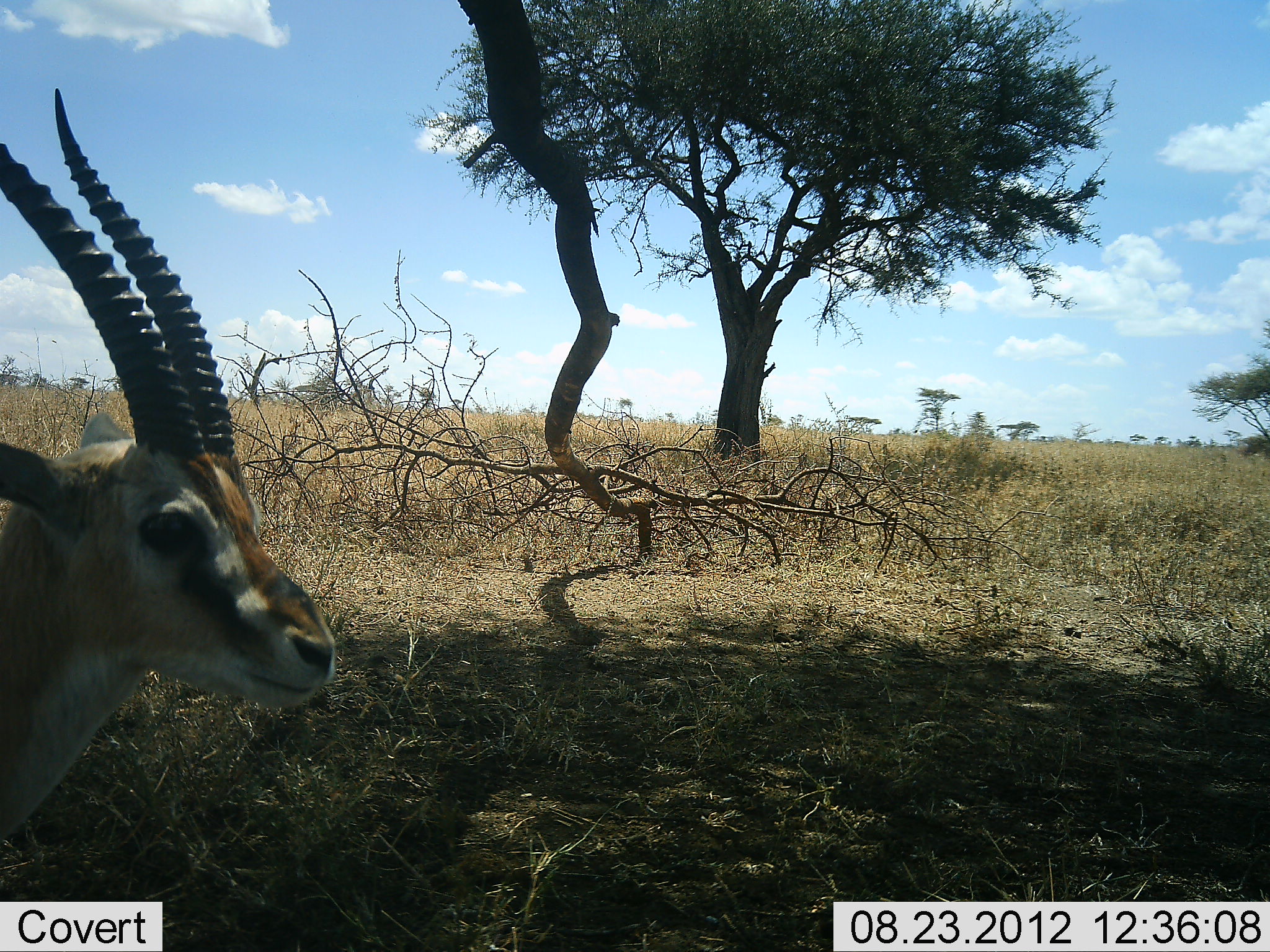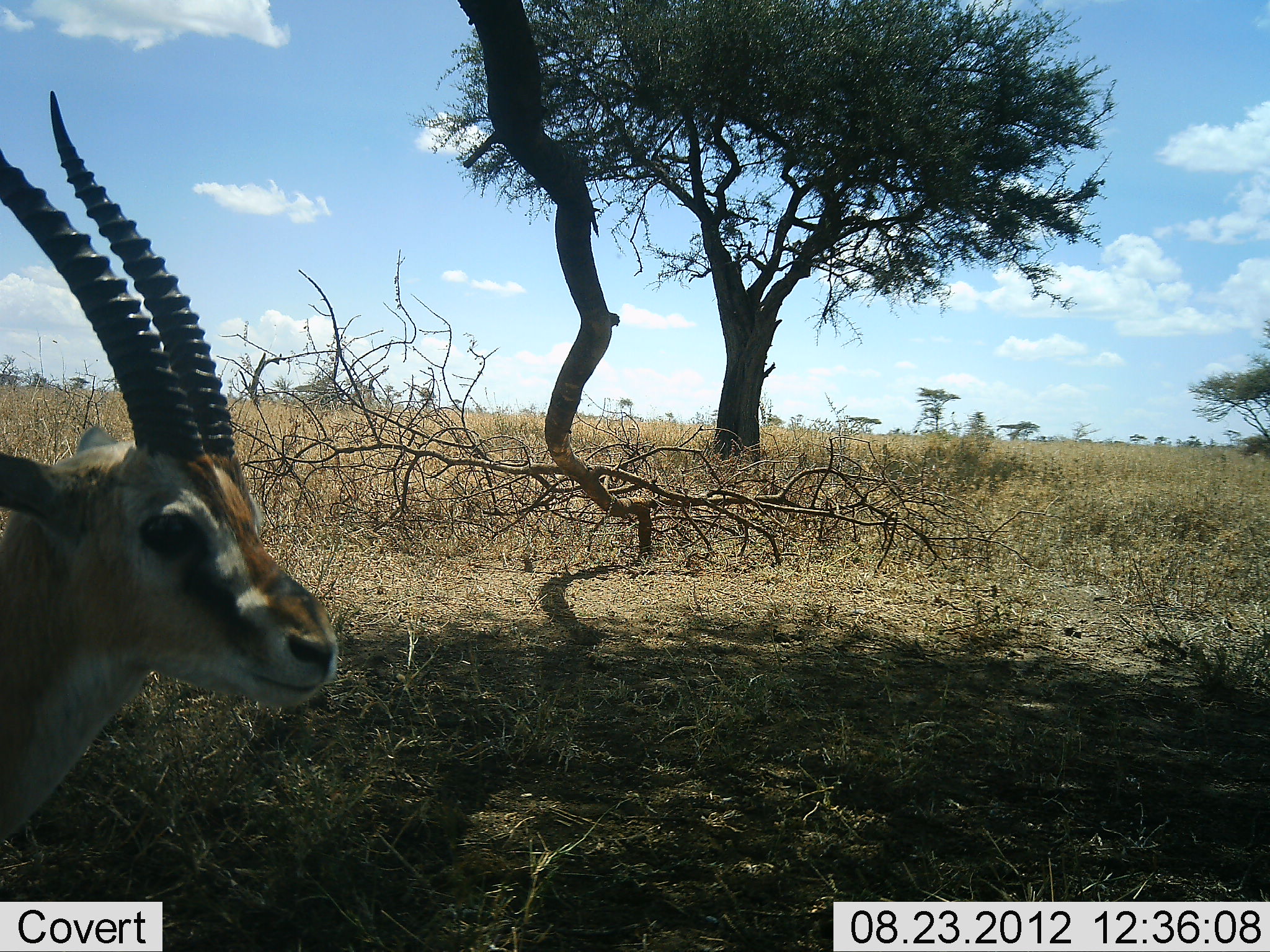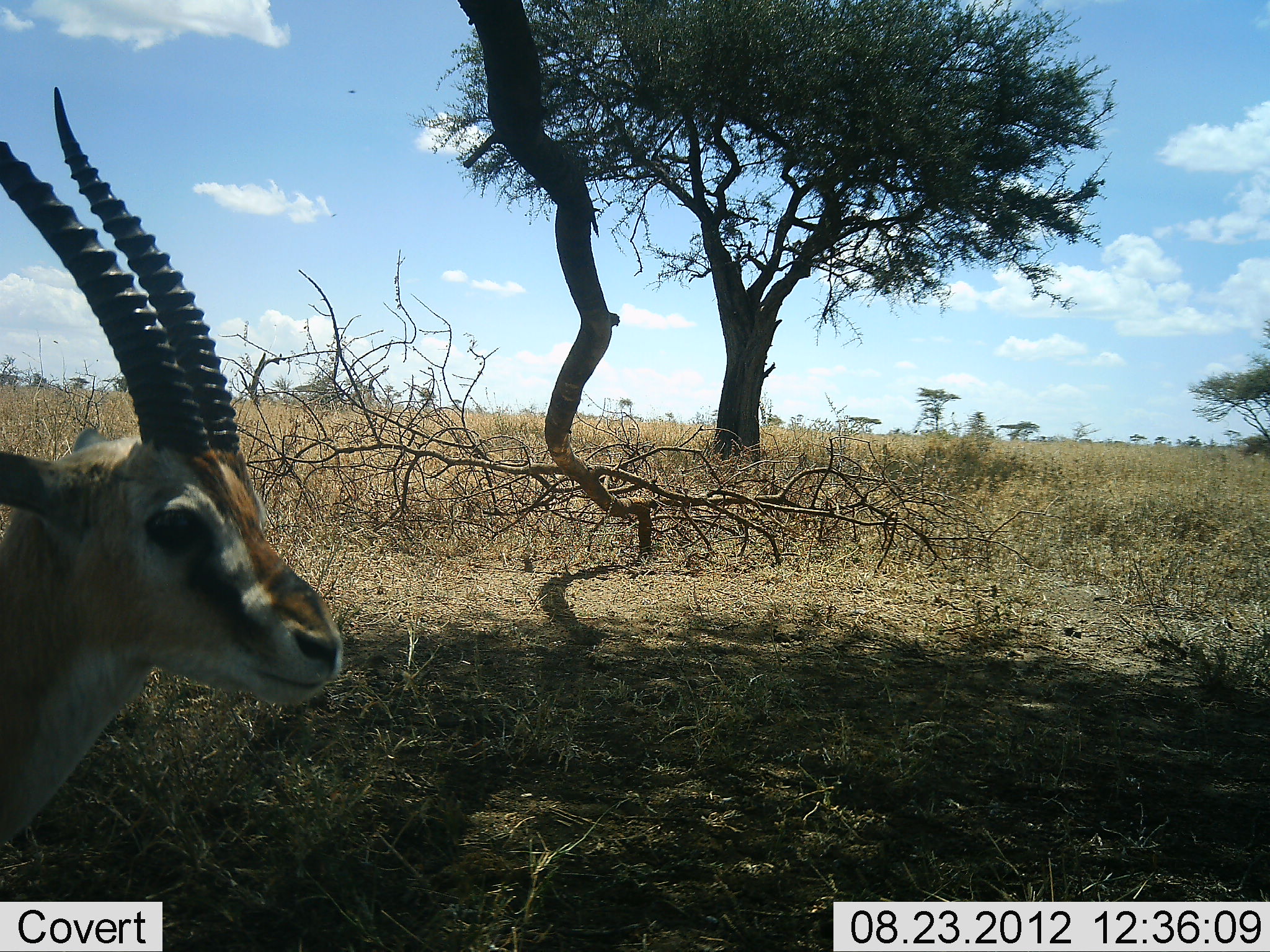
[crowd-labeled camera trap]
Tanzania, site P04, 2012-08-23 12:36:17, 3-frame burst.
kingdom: Animalia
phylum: Chordata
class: Mammalia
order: Artiodactyla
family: Bovidae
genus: Eudorcas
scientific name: Eudorcas thomsonii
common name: thomson's gazelle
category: gazellethomsons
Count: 1.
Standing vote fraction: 100%.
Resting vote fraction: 10%.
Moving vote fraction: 10%.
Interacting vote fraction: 0%.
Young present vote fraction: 0%.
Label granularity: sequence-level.